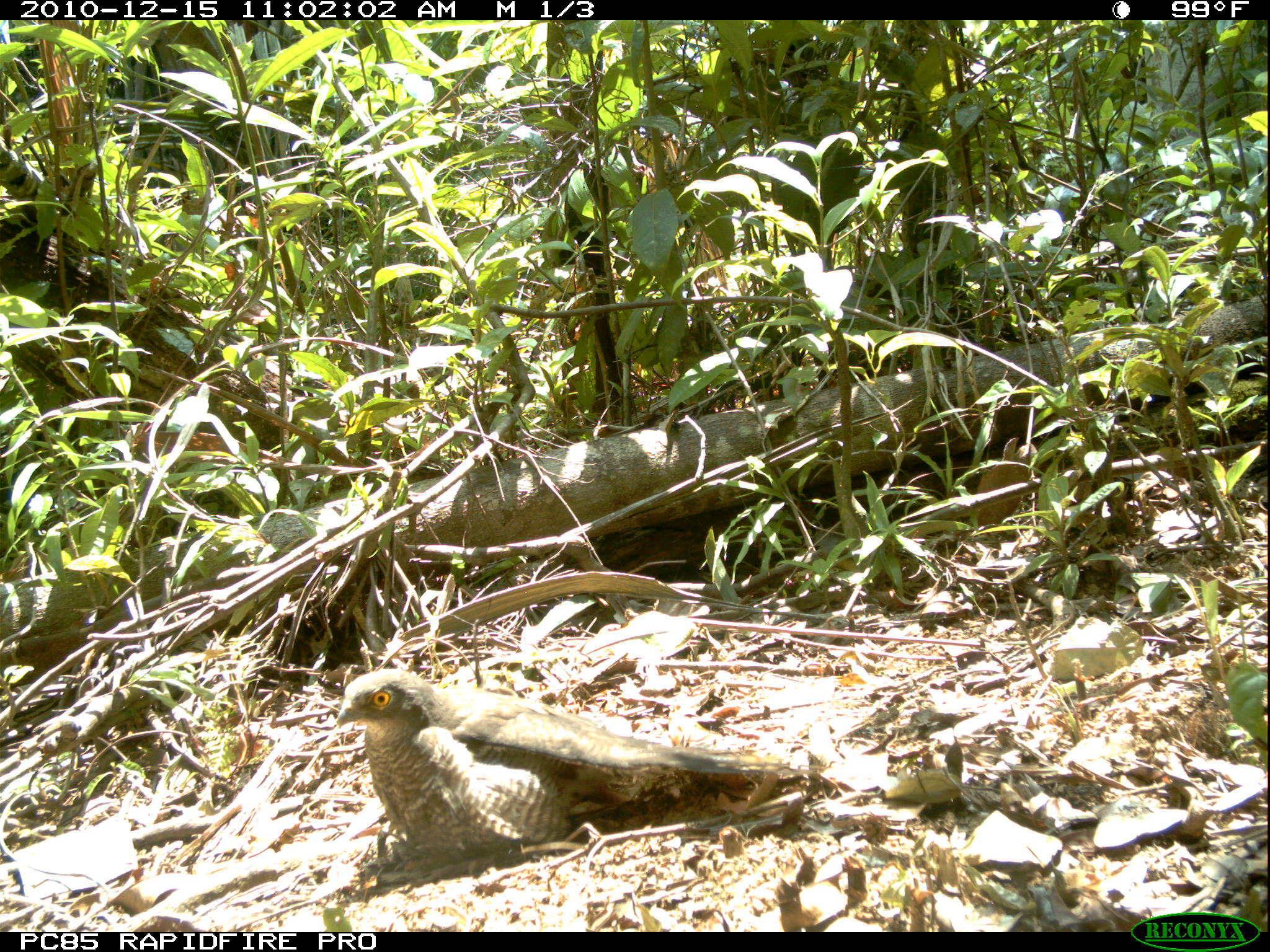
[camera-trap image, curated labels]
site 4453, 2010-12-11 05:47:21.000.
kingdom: Animalia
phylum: Chordata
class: Aves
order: Gruiformes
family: Sarothruridae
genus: Mentocrex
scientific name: Mentocrex kioloides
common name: madagascar wood rail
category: canirallus kioloides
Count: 1.